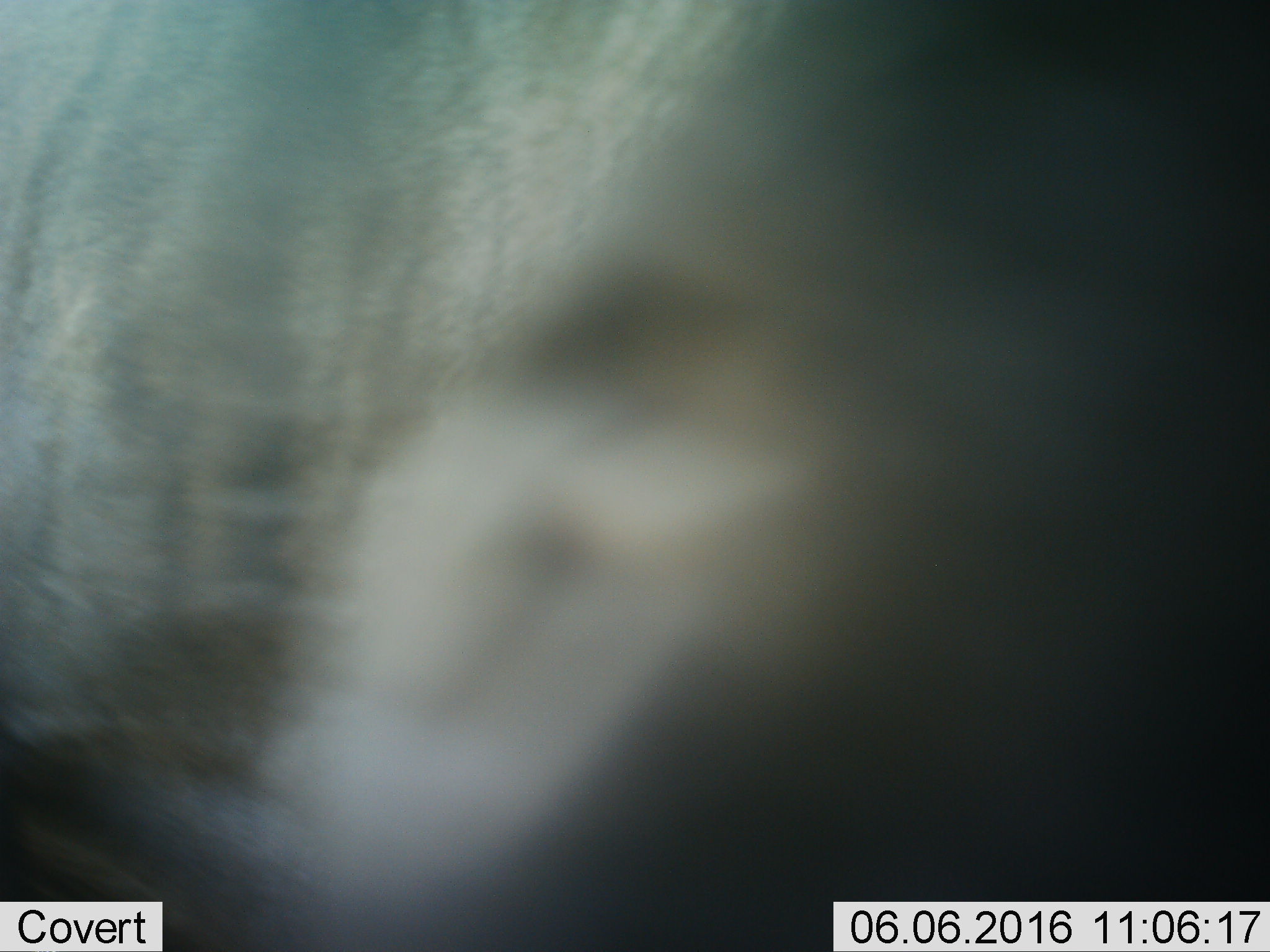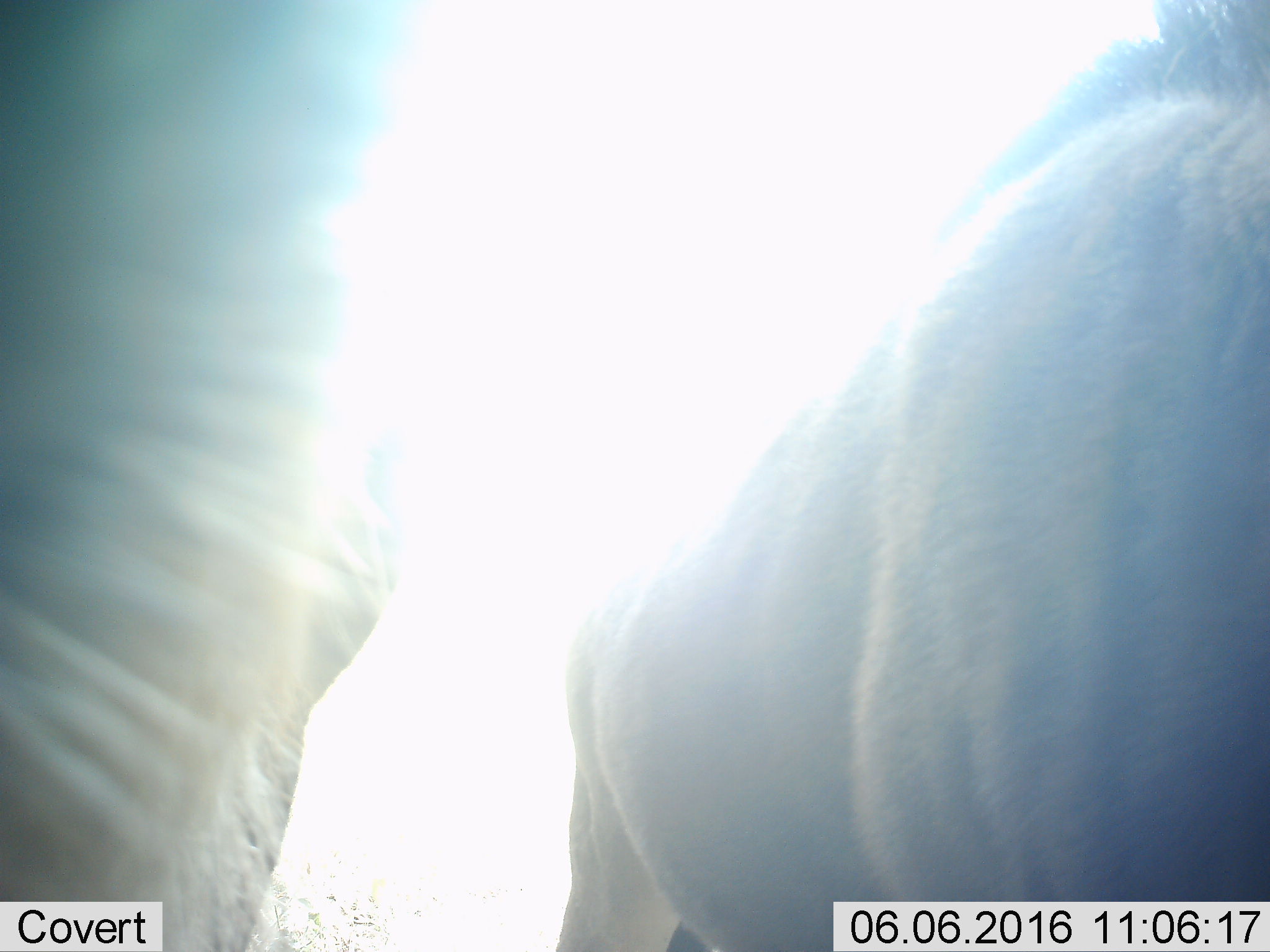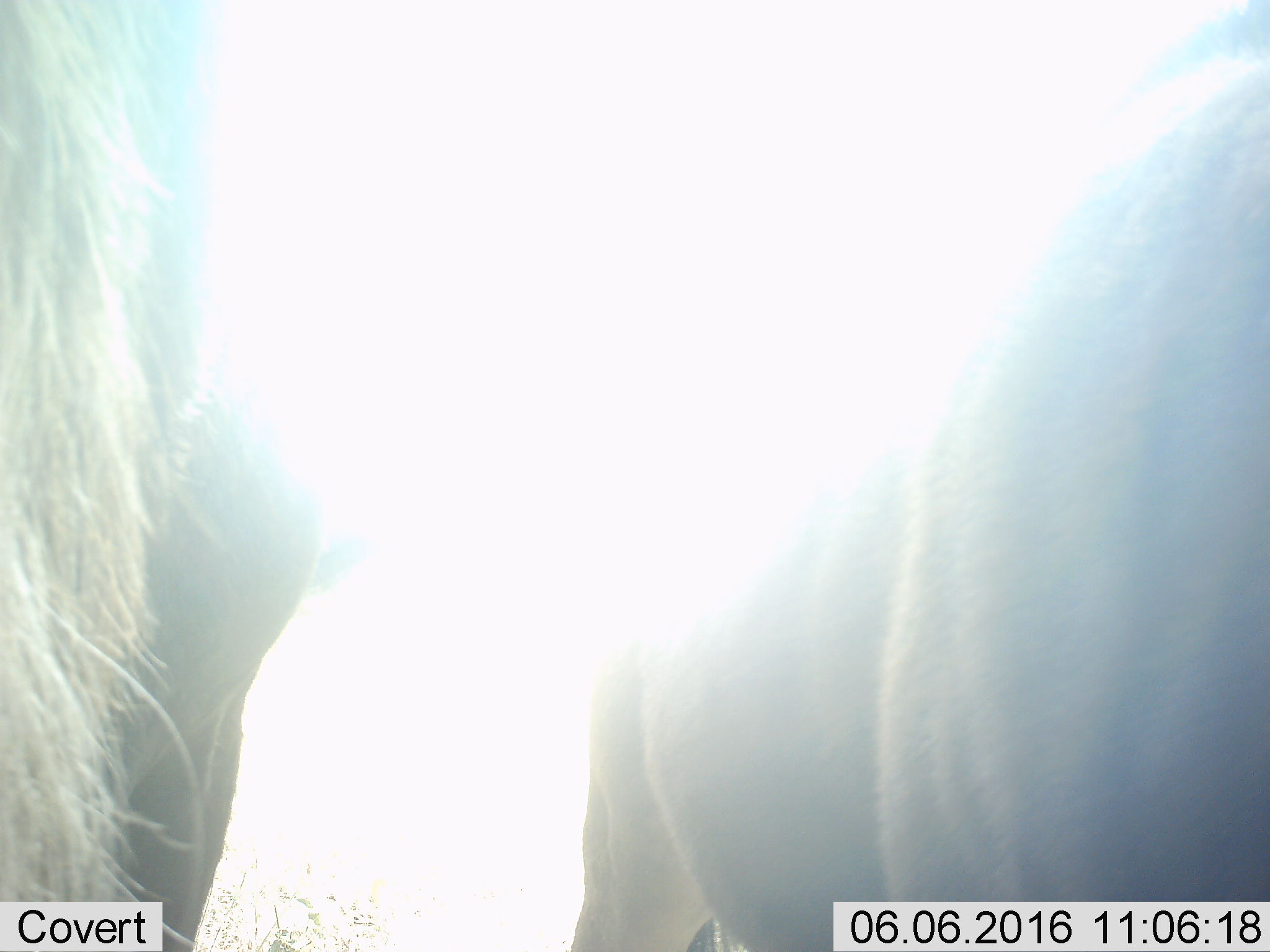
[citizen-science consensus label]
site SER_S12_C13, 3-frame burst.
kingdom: Animalia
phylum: Chordata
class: Mammalia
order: Artiodactyla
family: Bovidae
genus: Connochaetes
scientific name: Connochaetes taurinus taurinus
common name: blue wildebeest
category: wildebeestblue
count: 2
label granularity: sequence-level